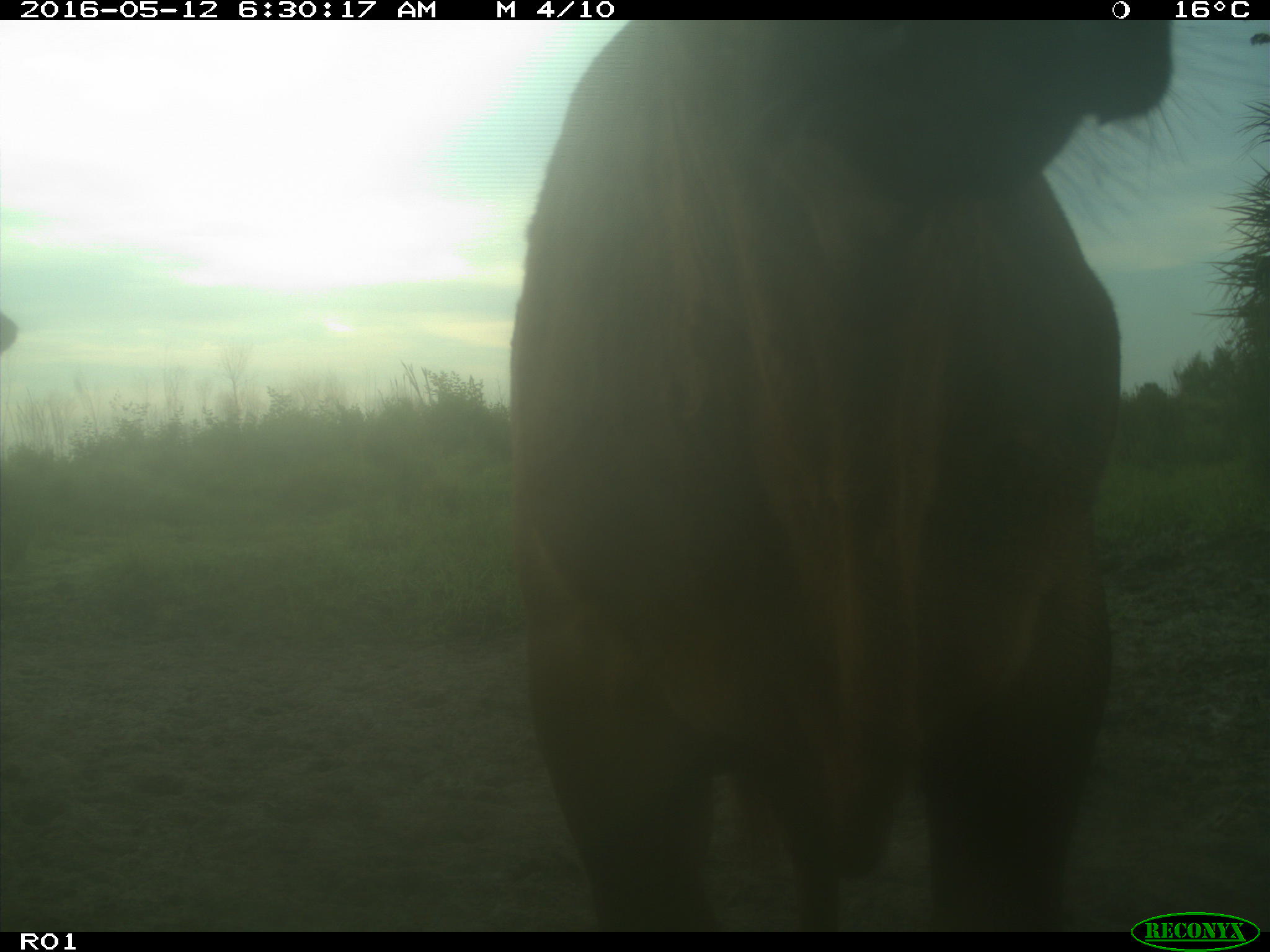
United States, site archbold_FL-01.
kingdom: Animalia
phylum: Chordata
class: Mammalia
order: Artiodactyla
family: Bovidae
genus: Bos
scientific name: Bos taurus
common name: domestic cow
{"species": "Bos taurus (domestic cow)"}